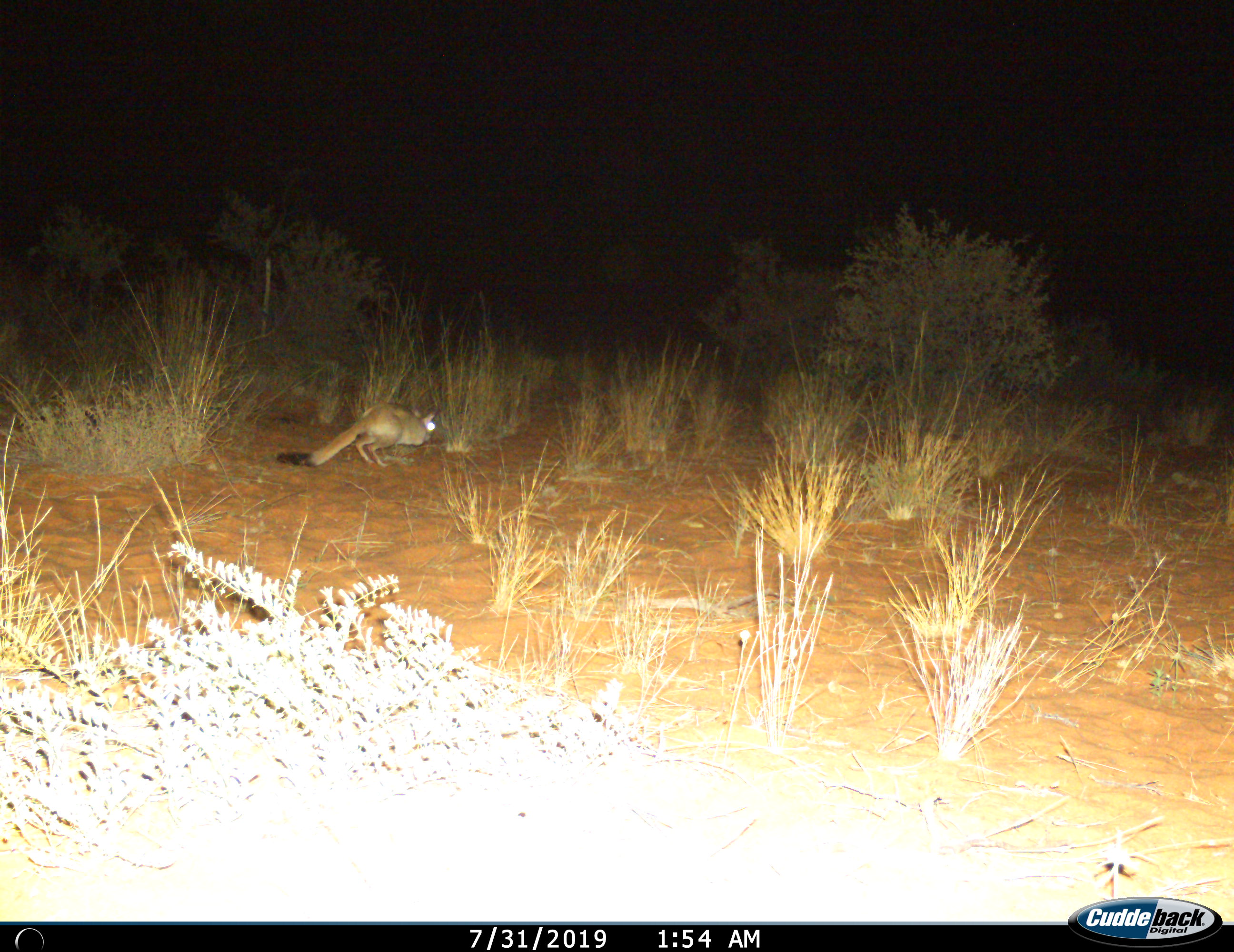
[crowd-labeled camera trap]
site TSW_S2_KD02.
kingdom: Animalia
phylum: Chordata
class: Mammalia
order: Rodentia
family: Pedetidae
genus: Pedetes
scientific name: Pedetes capensis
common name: springhare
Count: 1.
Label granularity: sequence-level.